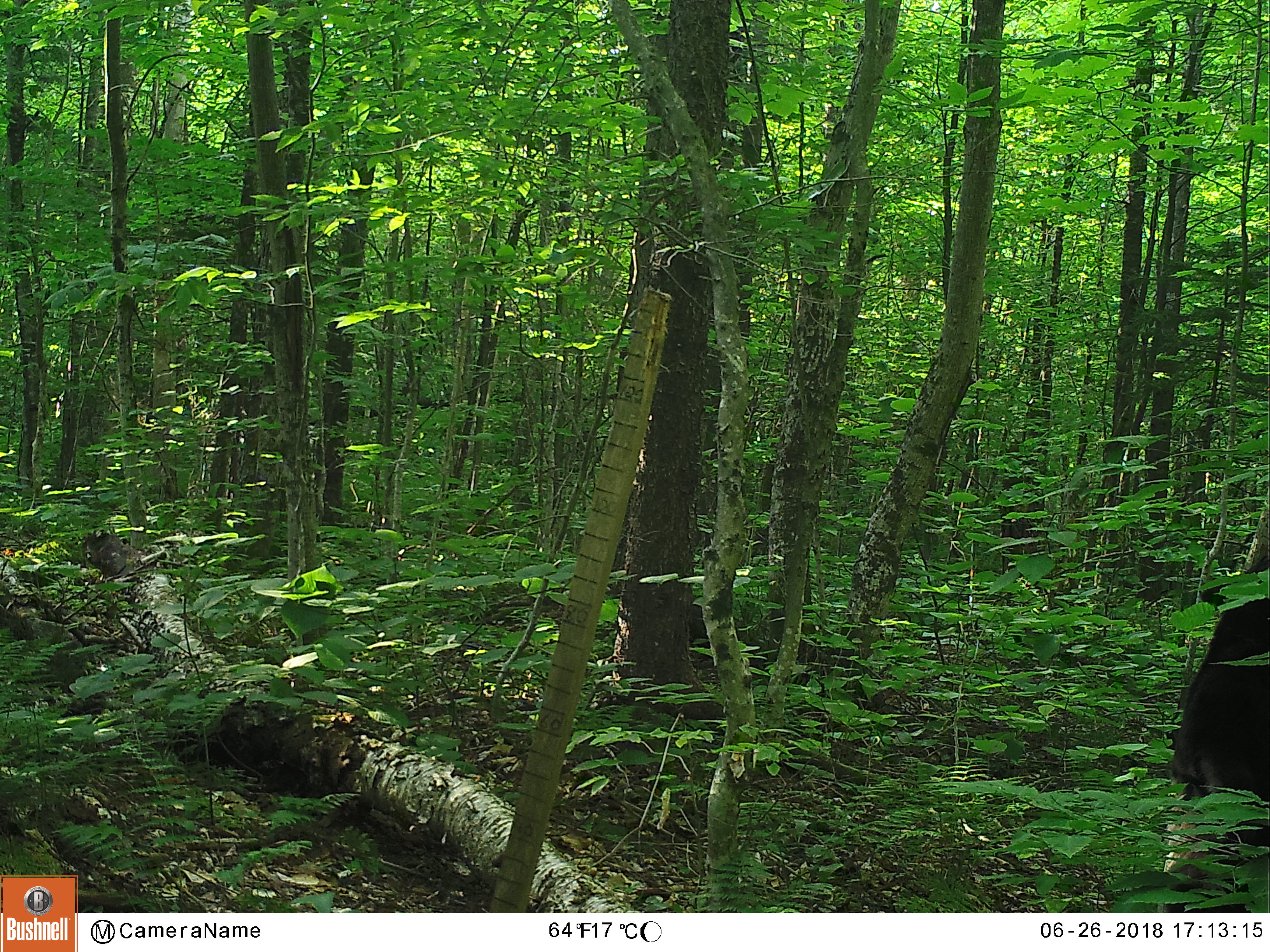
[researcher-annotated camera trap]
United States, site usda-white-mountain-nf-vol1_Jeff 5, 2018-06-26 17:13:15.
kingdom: Animalia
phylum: Chordata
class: Mammalia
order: Carnivora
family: Ursidae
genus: Ursus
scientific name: Ursus americanus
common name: black bear